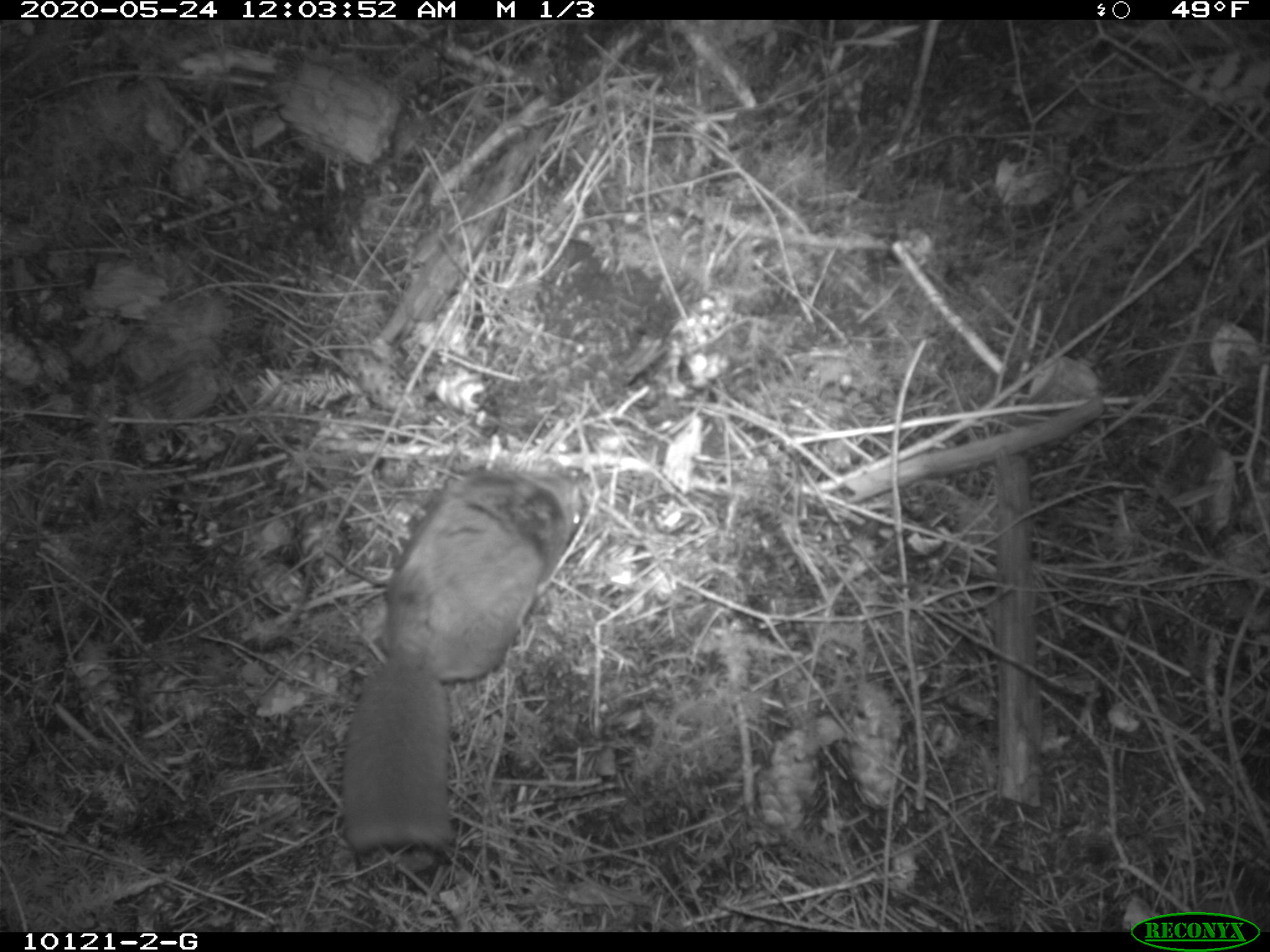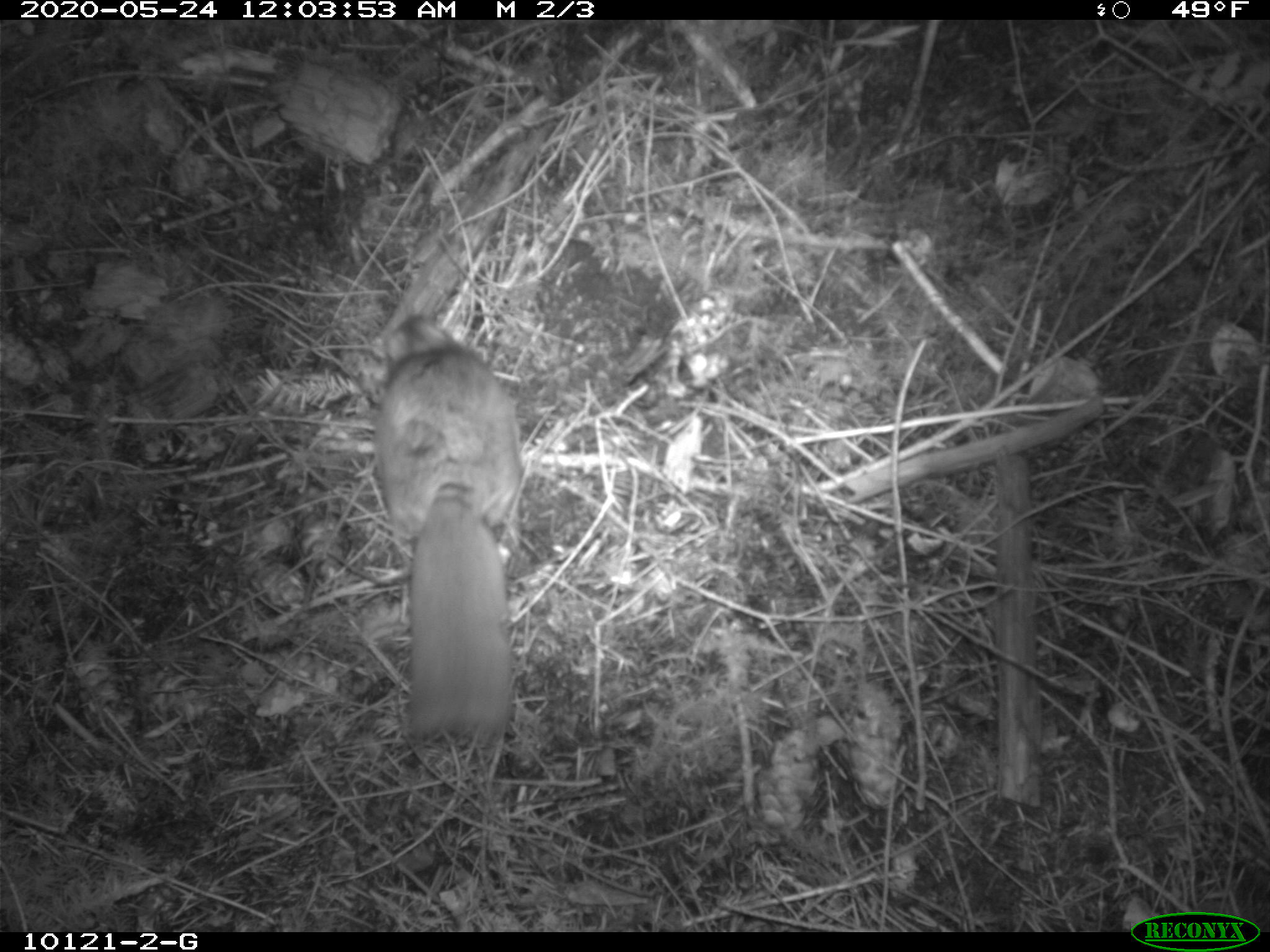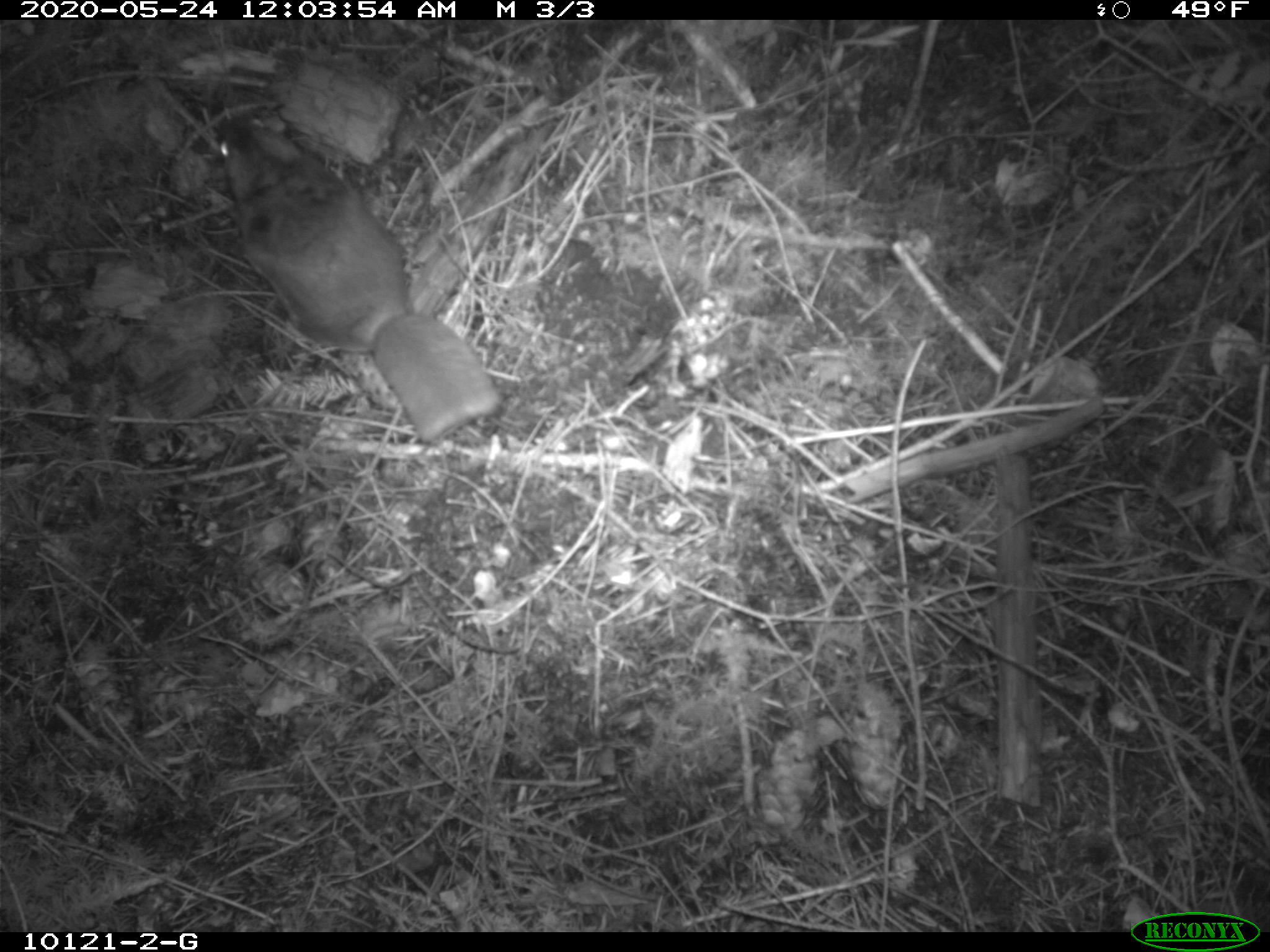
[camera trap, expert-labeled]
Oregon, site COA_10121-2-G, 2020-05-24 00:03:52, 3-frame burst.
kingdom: Animalia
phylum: Chordata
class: Mammalia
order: Rodentia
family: Sciuridae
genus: Glaucomys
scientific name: Glaucomys oregonensis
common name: humboldt's flying squirrel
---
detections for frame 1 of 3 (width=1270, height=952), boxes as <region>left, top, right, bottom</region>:
humboldt's flying squirrel: <region>325, 455, 601, 875</region>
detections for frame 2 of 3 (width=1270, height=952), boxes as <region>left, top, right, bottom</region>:
humboldt's flying squirrel: <region>363, 297, 543, 751</region>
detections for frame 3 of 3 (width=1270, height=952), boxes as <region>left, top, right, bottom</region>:
humboldt's flying squirrel: <region>208, 102, 514, 453</region>